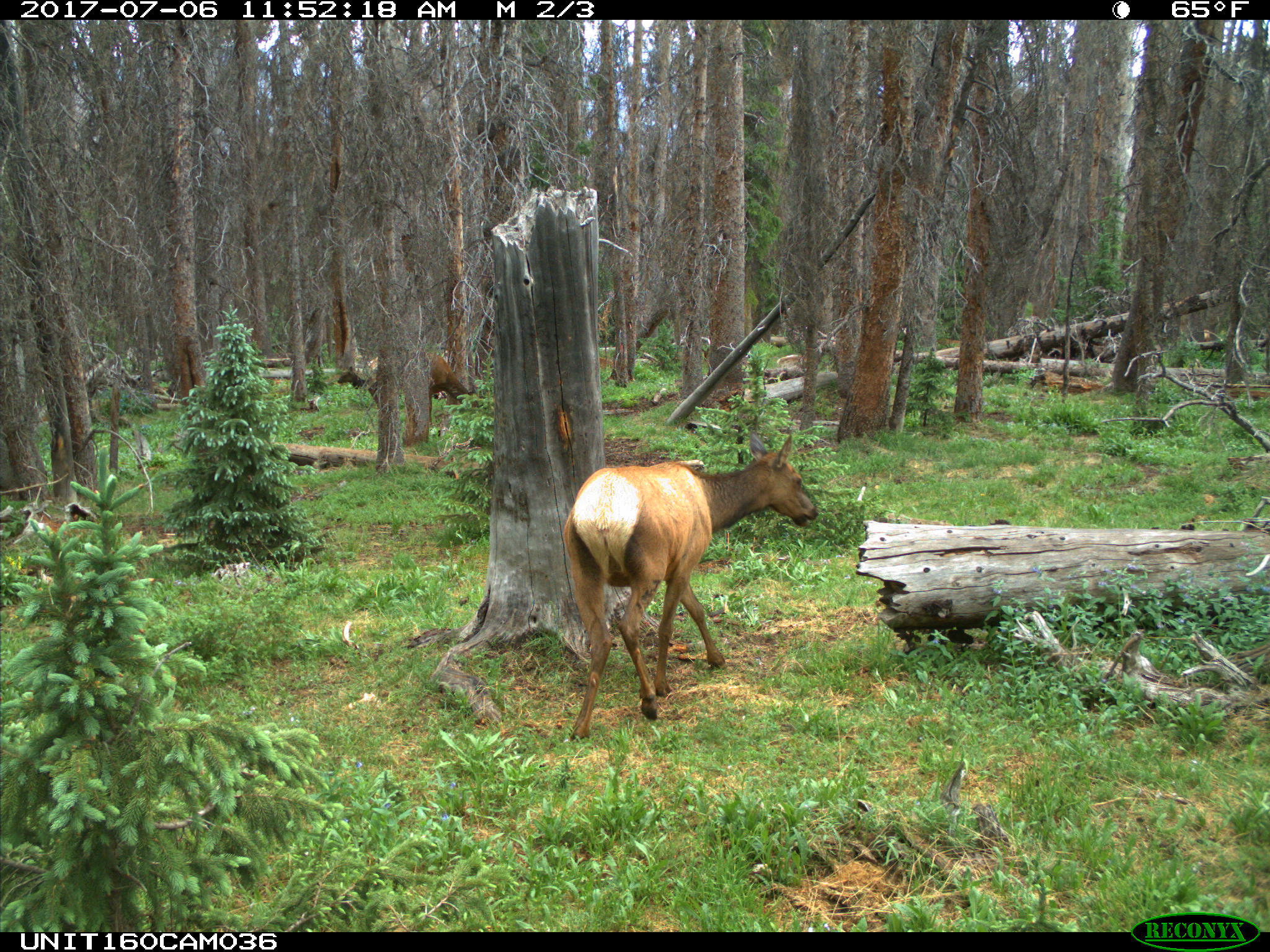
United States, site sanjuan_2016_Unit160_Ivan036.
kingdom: Animalia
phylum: Chordata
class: Mammalia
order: Artiodactyla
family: Cervidae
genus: Cervus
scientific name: Cervus elaphus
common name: red deer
Cervus elaphus (red deer).